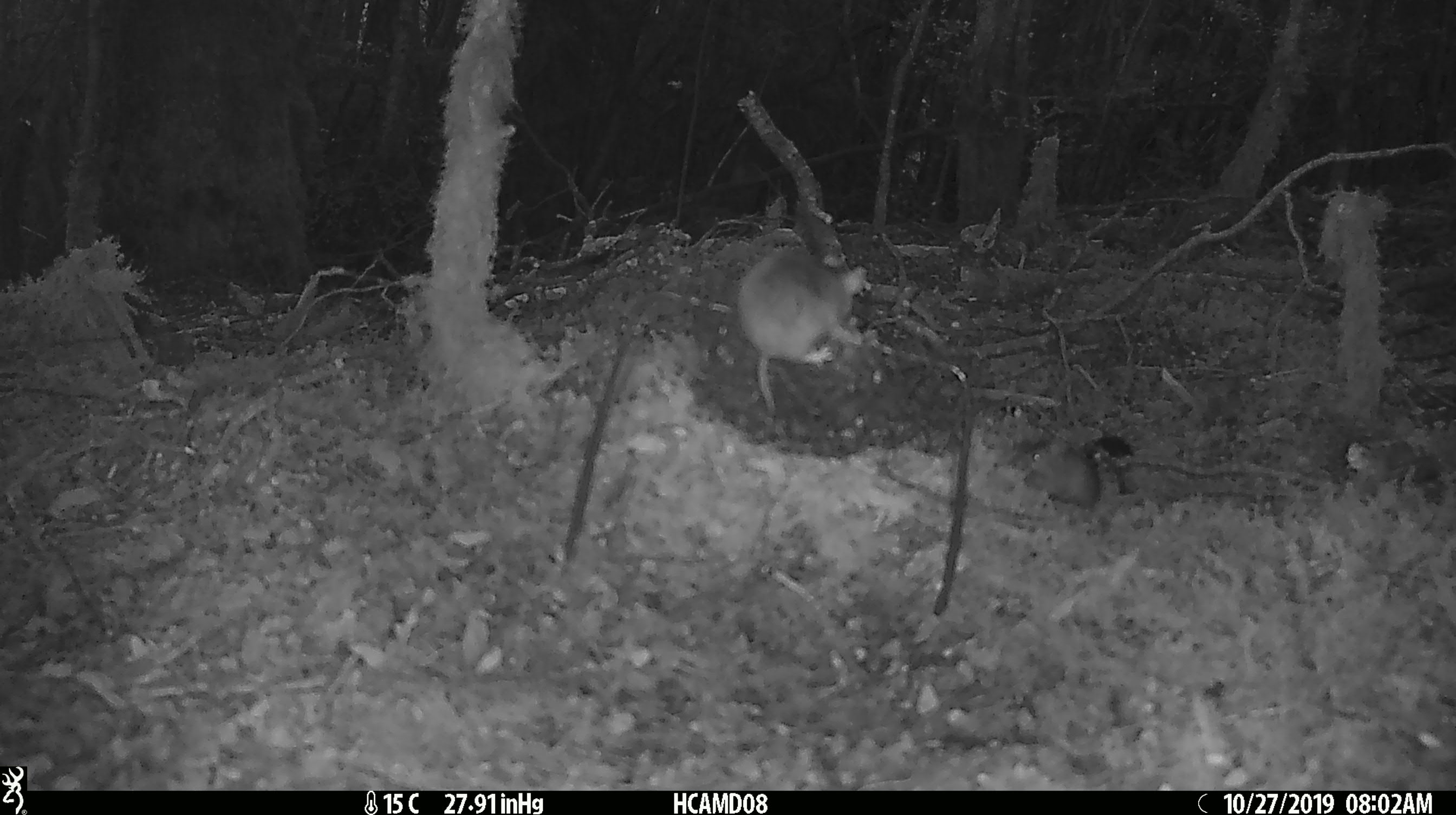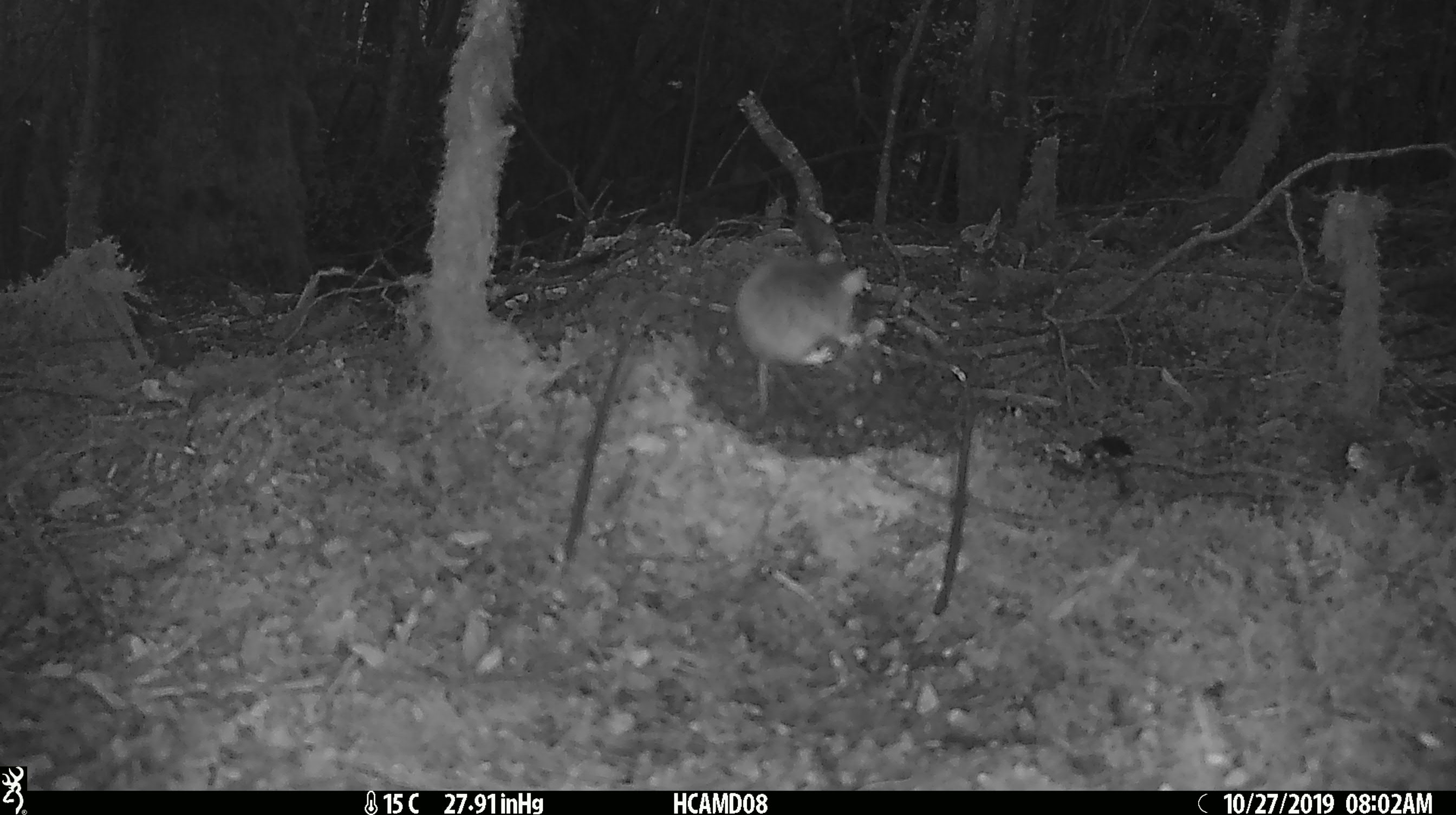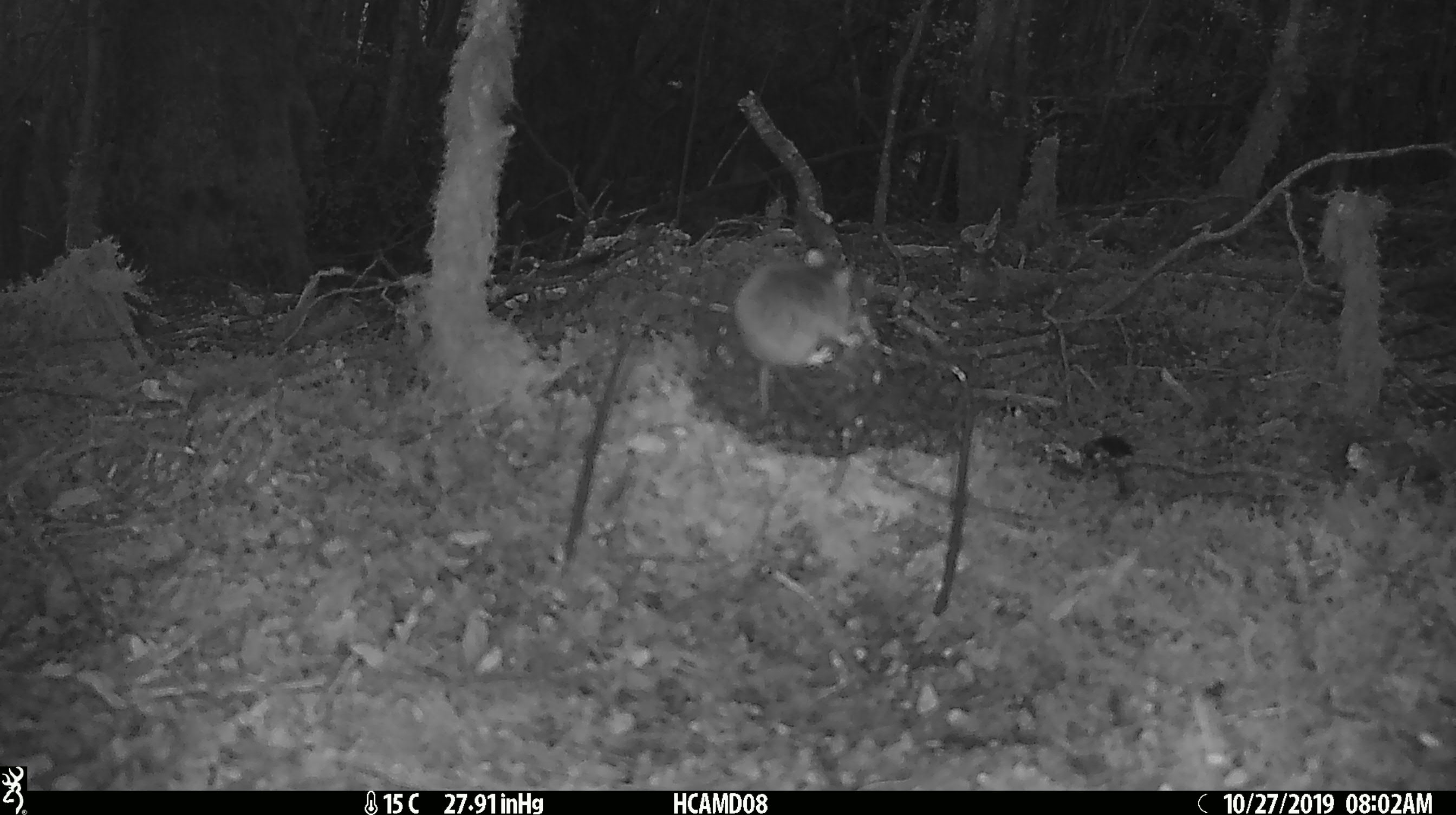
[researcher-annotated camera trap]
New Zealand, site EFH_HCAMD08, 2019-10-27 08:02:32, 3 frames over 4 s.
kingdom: Animalia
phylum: Chordata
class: Mammalia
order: Rodentia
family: Muridae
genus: Mus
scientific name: Mus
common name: mouse